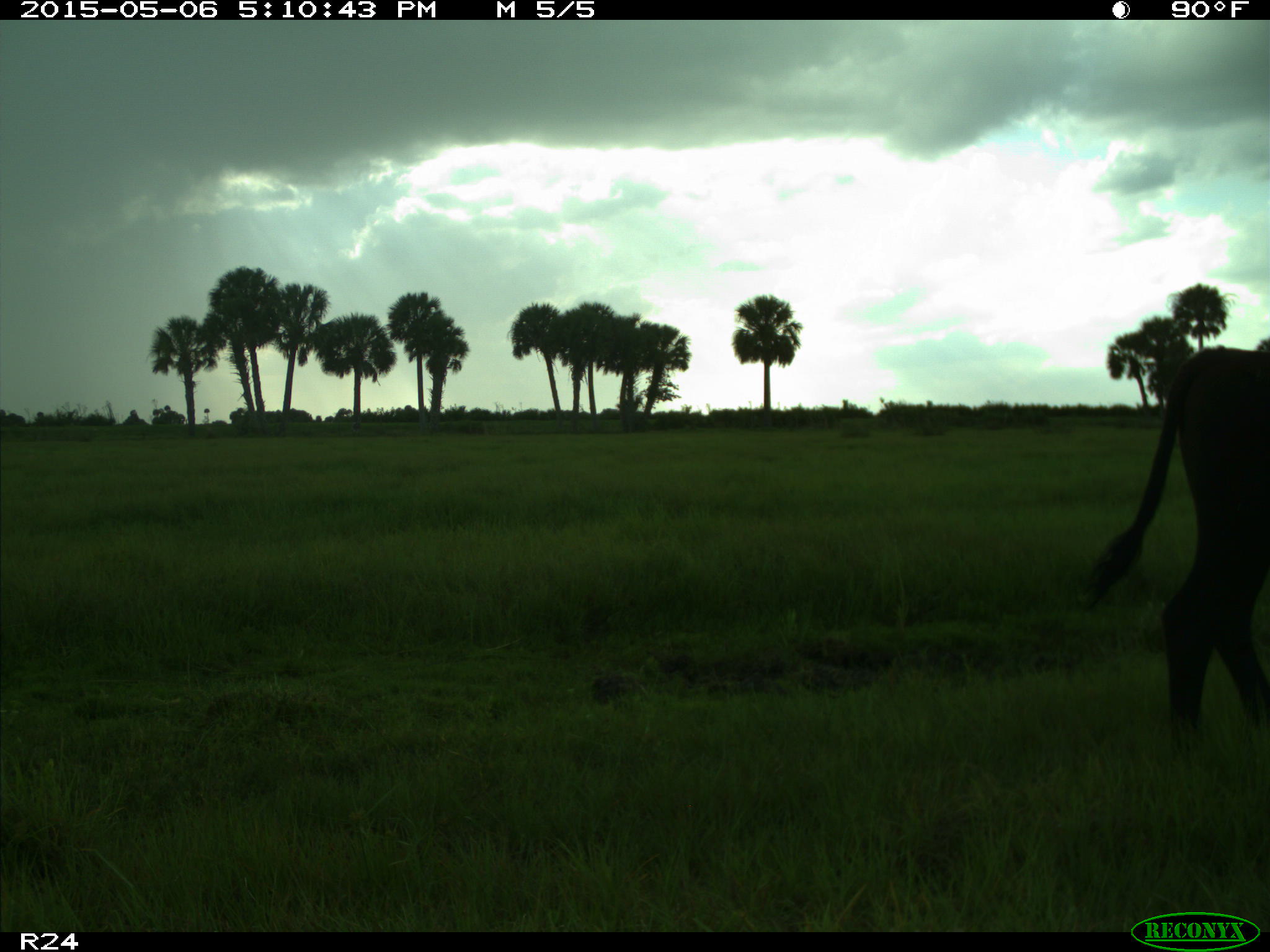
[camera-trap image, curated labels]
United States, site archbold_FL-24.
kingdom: Animalia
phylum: Chordata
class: Mammalia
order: Artiodactyla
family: Bovidae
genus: Bos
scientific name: Bos taurus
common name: domestic cow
Bos taurus (domestic cow).